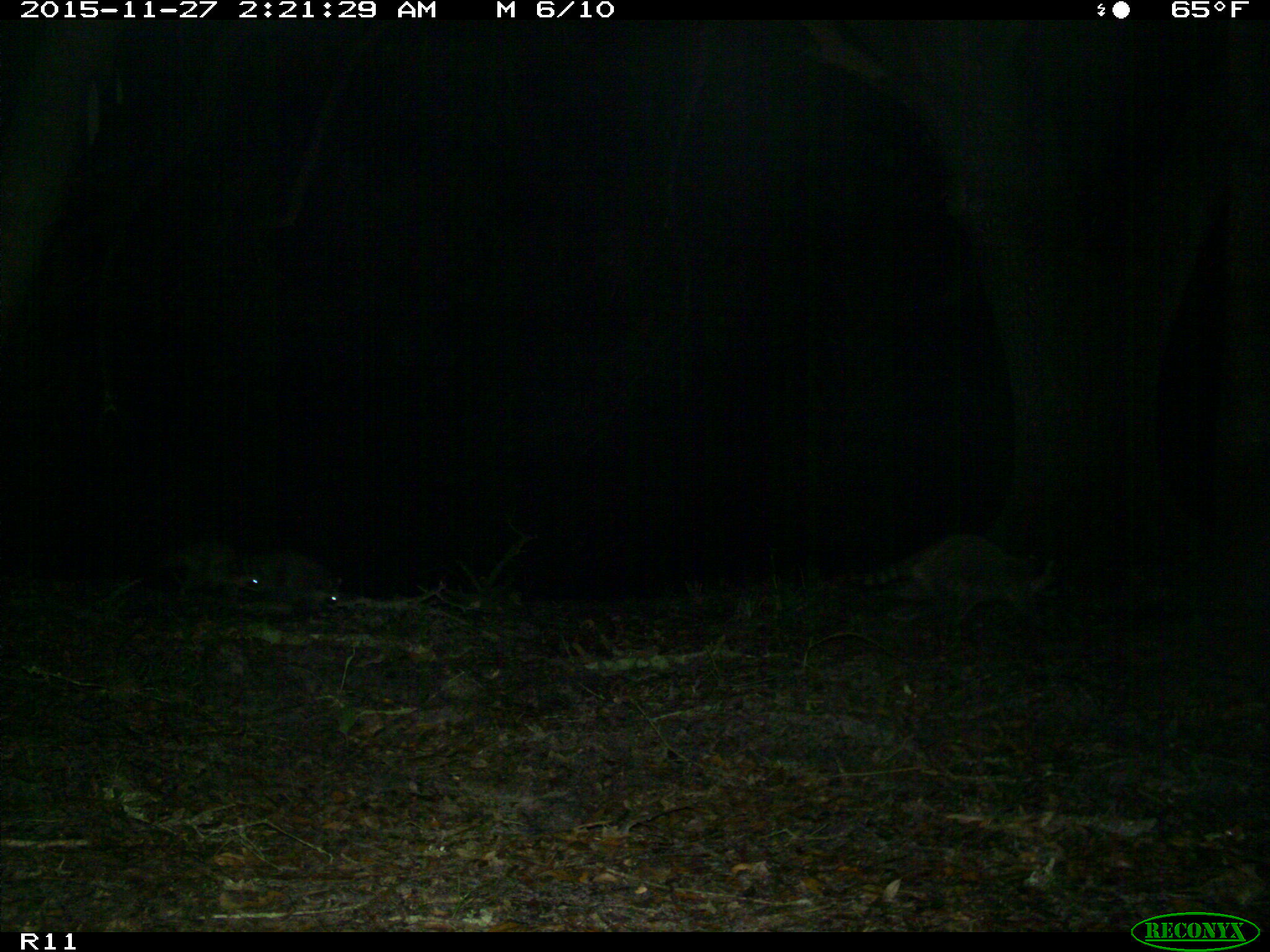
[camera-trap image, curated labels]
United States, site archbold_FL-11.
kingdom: Animalia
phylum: Chordata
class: Mammalia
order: Carnivora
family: Procyonidae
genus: Procyon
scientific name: Procyon lotor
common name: common raccoon